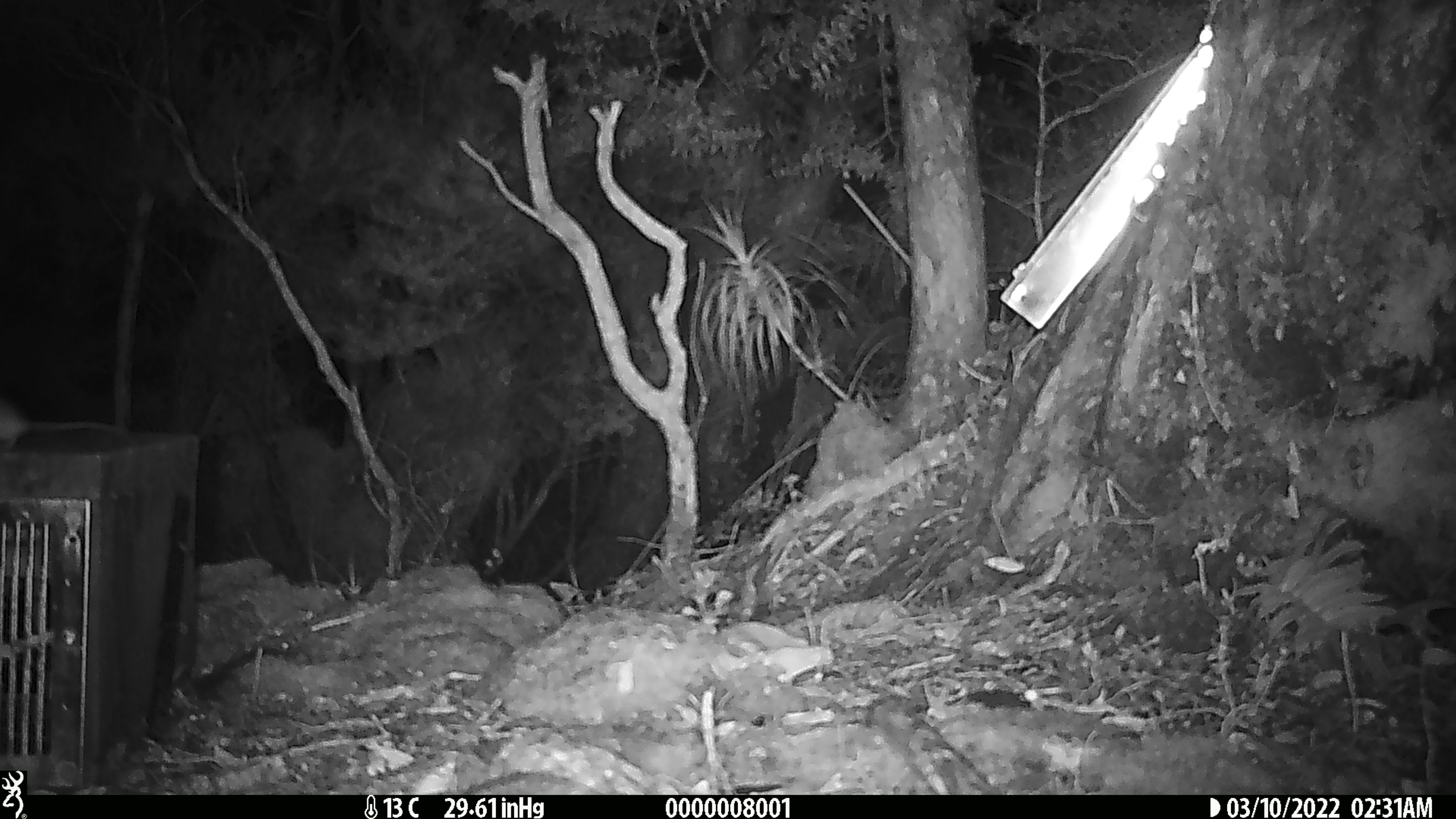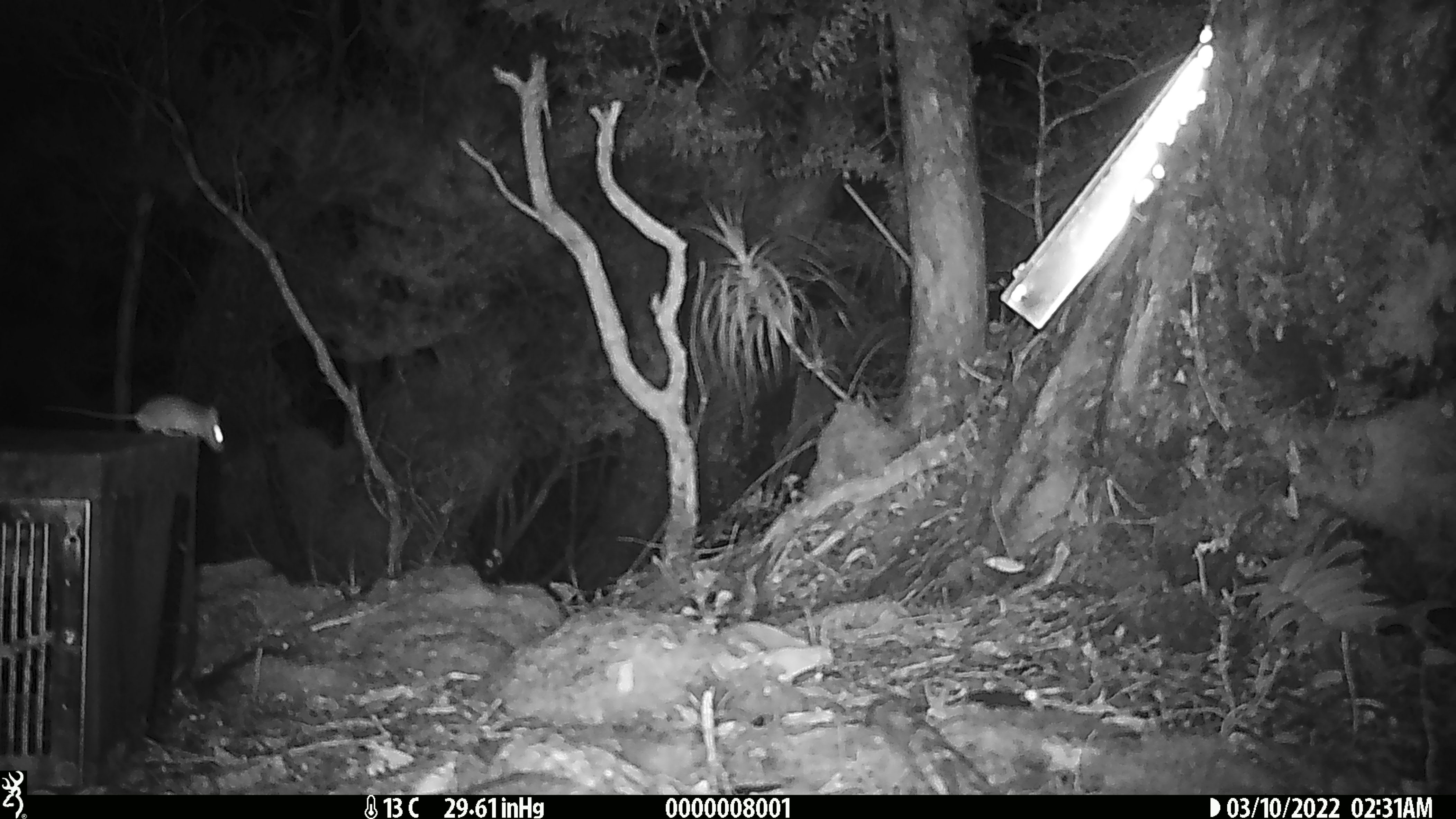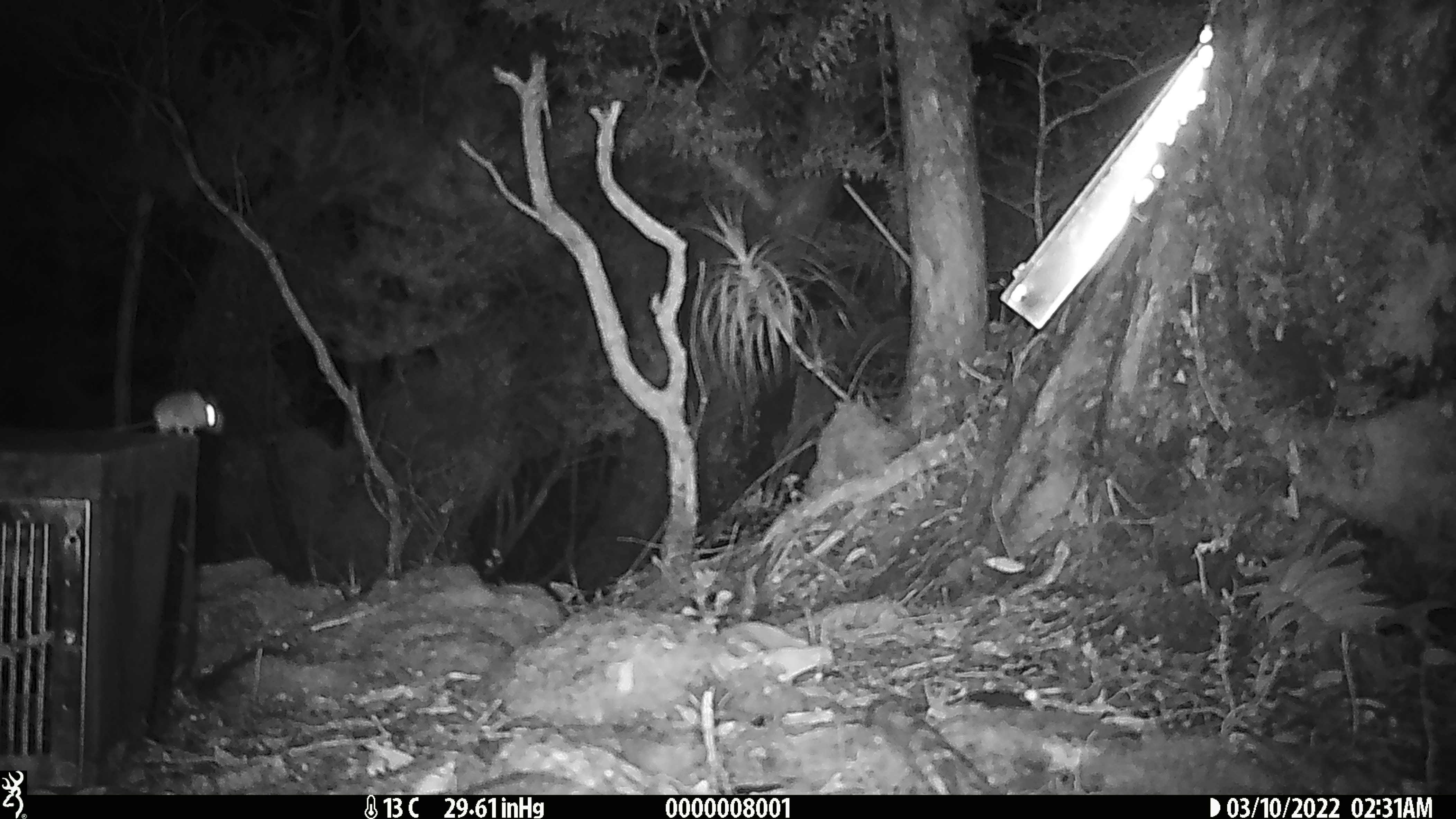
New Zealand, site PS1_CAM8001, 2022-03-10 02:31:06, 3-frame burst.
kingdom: Animalia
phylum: Chordata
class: Mammalia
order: Rodentia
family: Muridae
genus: Mus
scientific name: Mus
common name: mouse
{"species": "mouse (Mus)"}